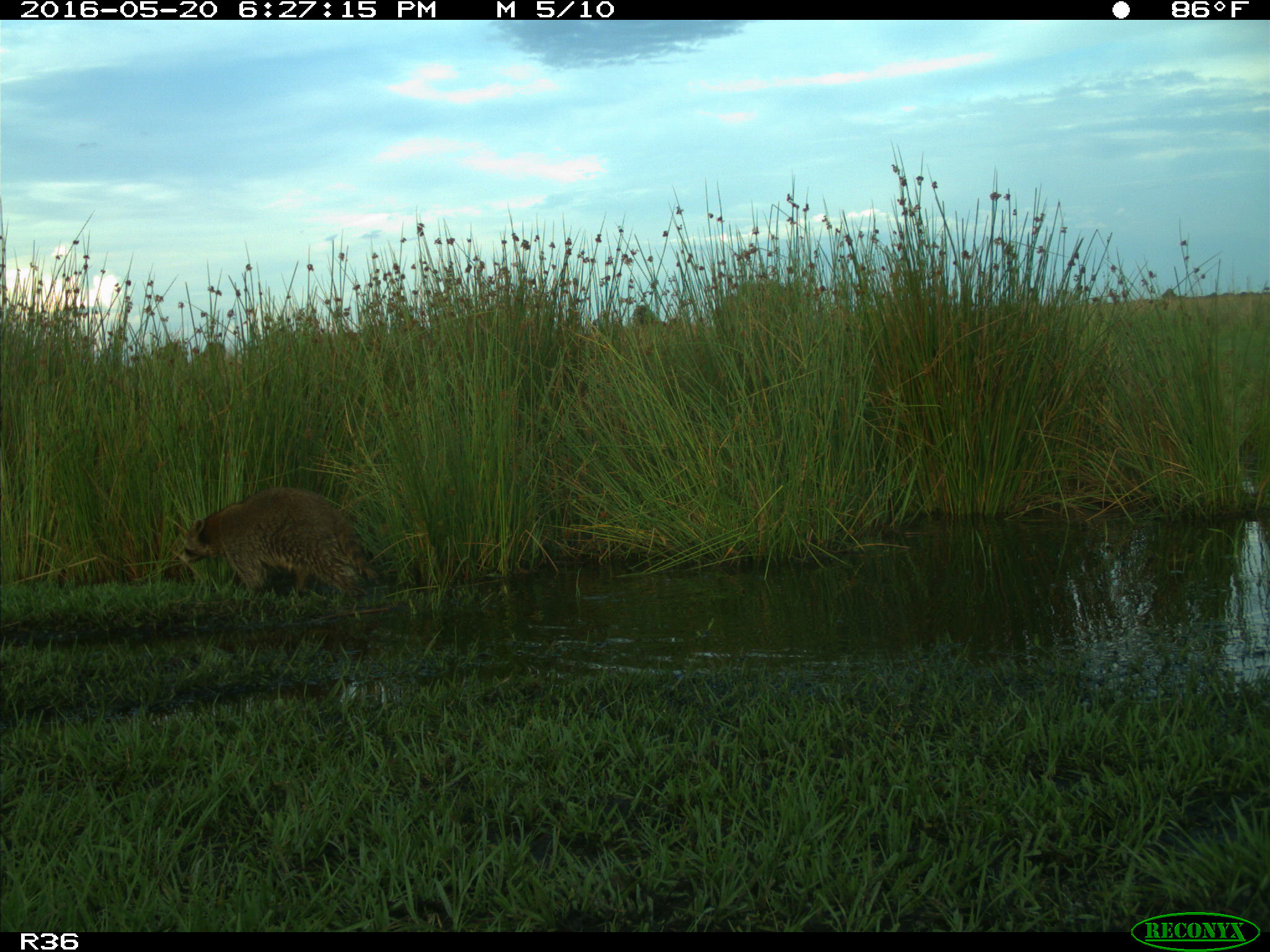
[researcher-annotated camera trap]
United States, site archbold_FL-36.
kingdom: Animalia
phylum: Chordata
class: Mammalia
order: Carnivora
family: Procyonidae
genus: Procyon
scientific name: Procyon lotor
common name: common raccoon